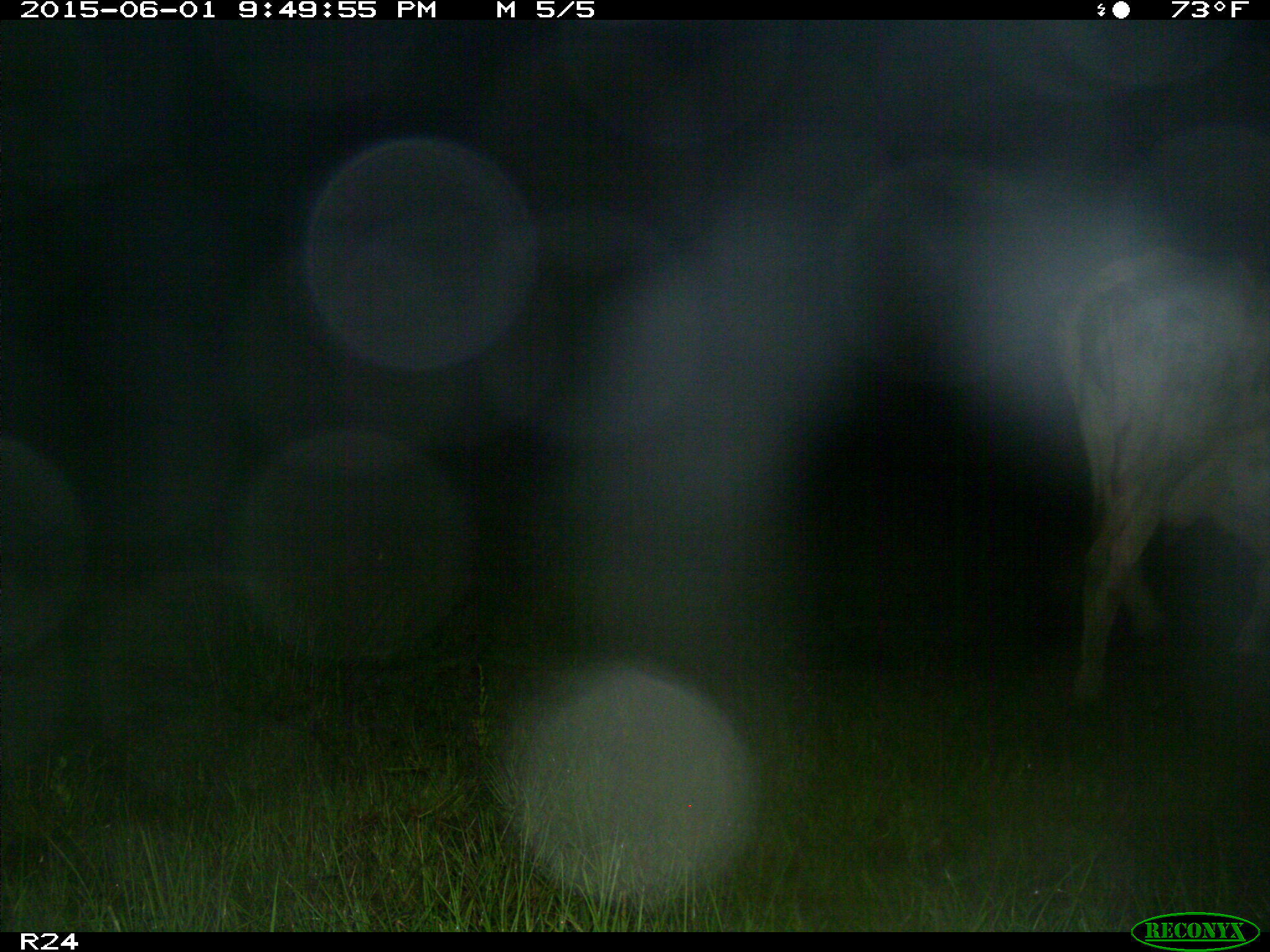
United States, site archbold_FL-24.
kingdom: Animalia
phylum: Chordata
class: Mammalia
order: Artiodactyla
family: Bovidae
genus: Bos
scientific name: Bos taurus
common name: domestic cow